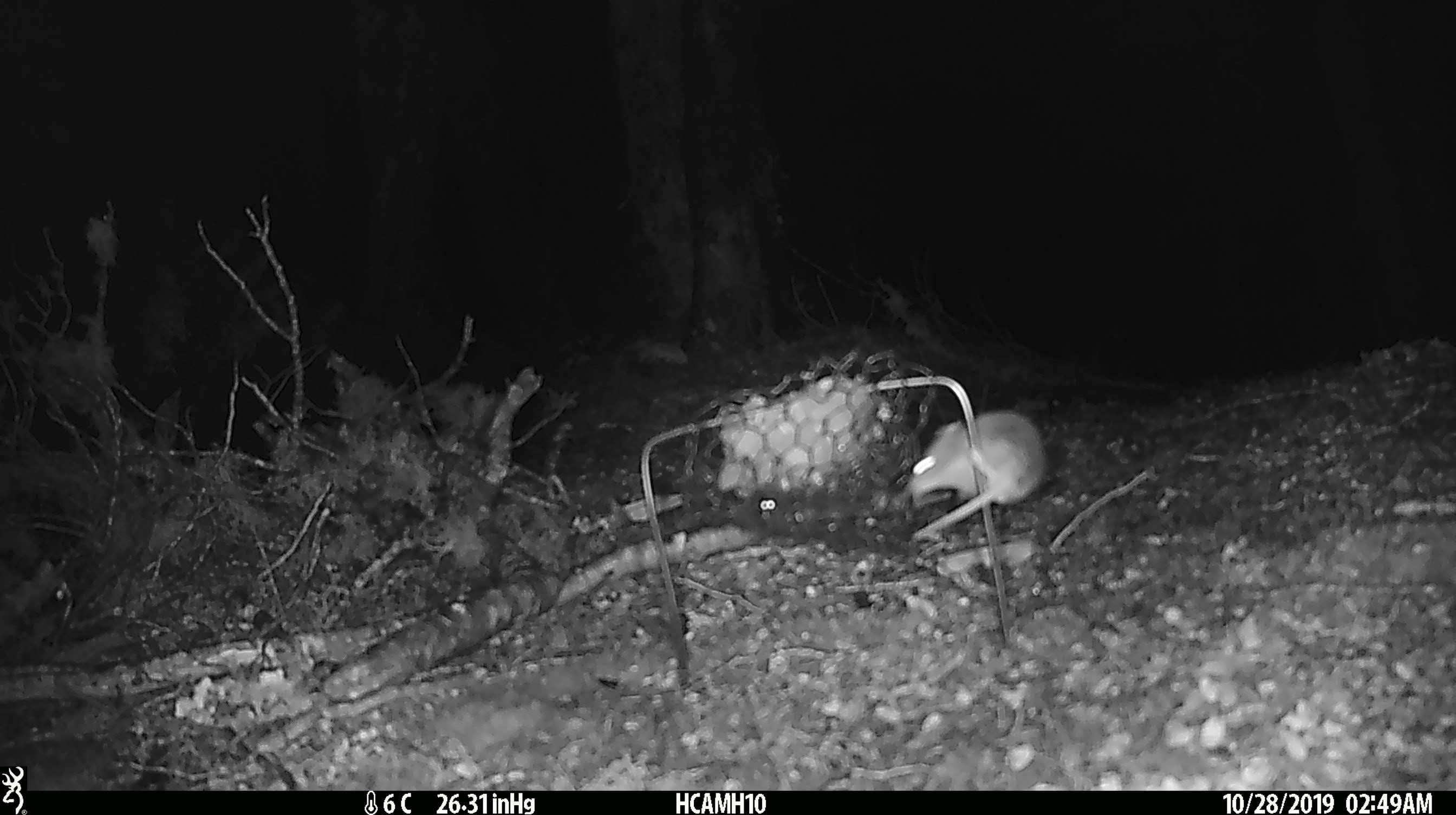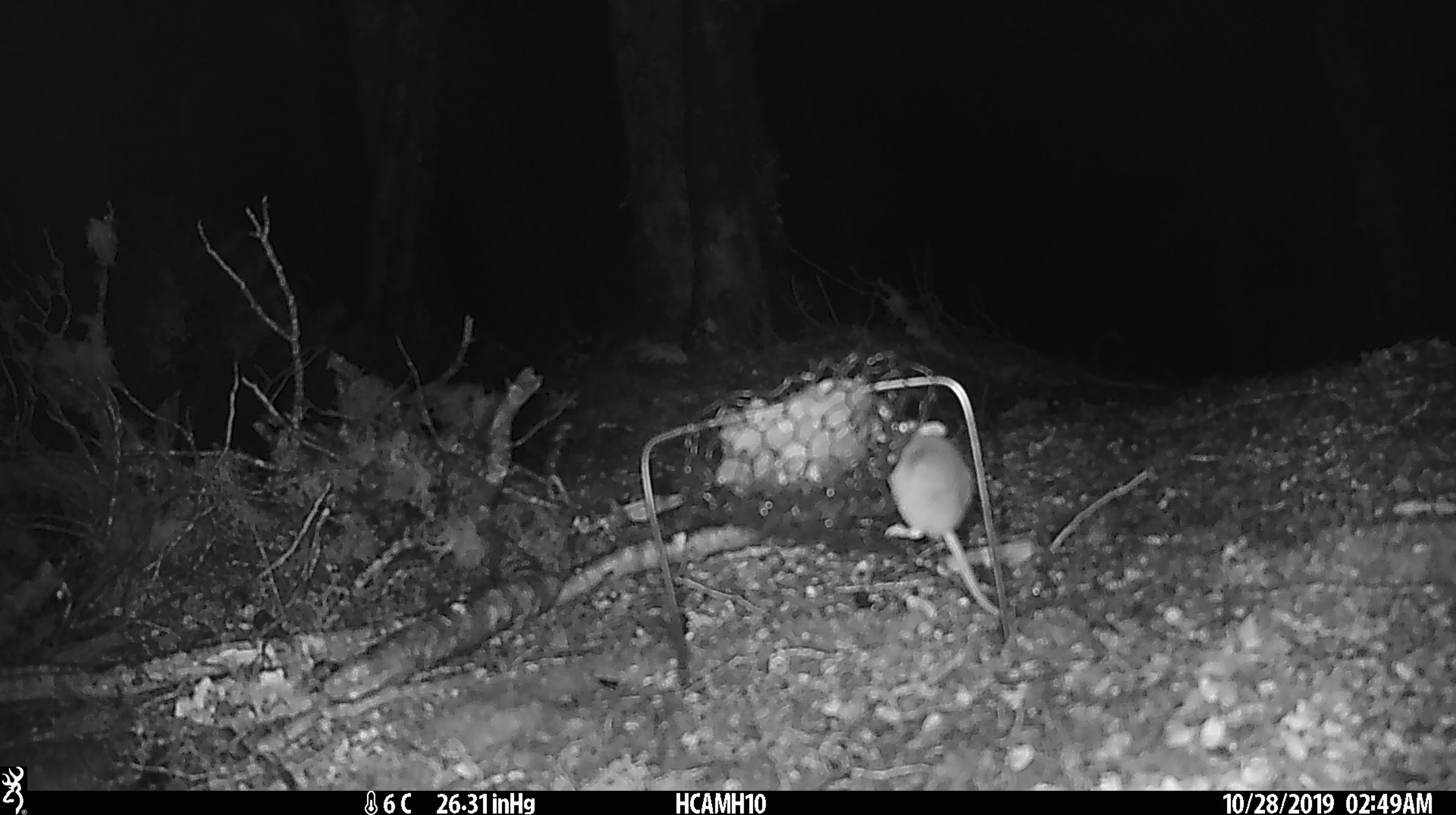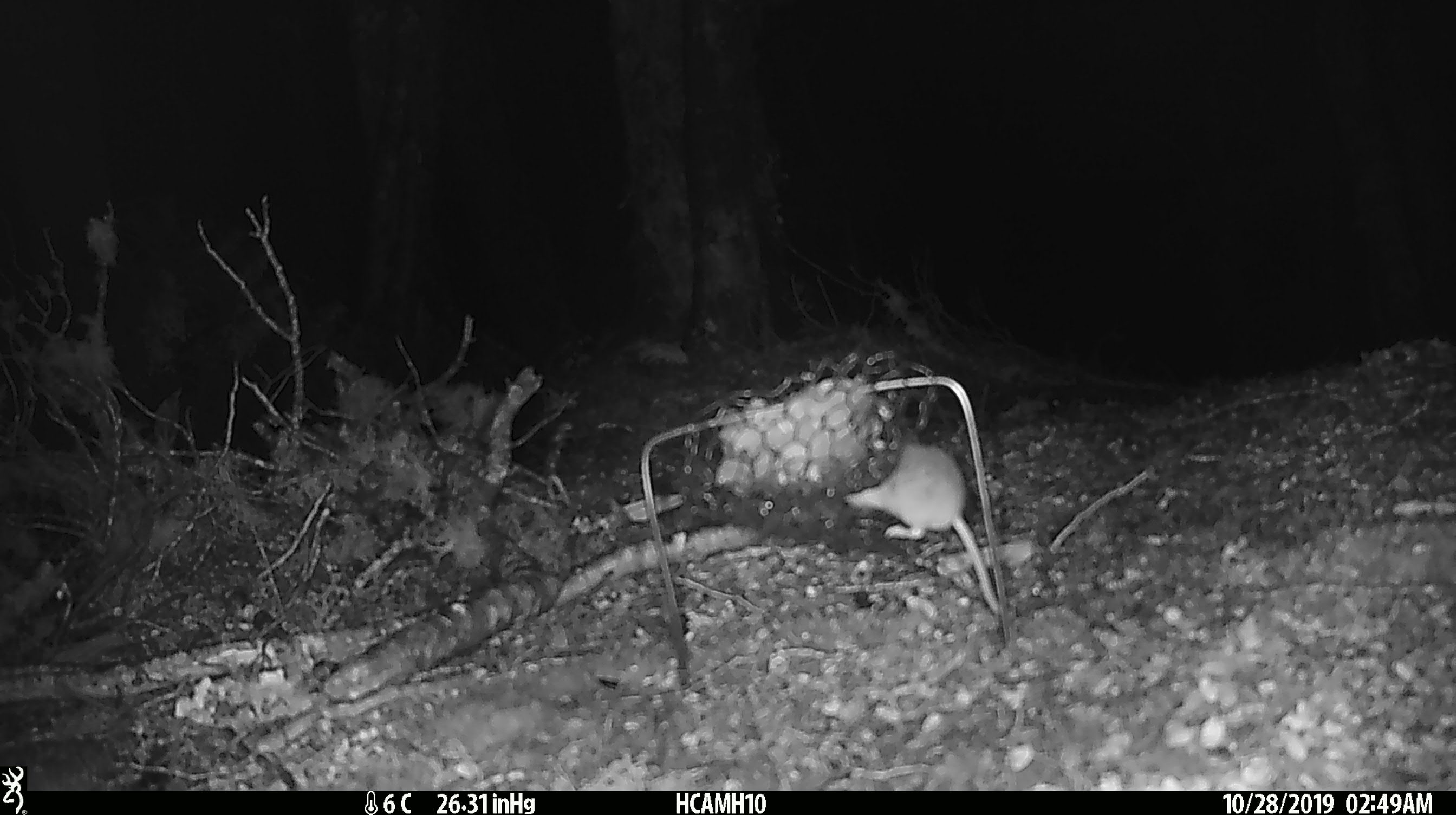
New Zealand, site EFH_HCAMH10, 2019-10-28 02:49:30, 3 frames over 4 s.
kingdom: Animalia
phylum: Chordata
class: Mammalia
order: Rodentia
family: Muridae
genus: Mus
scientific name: Mus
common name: mouse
Mouse (Mus).